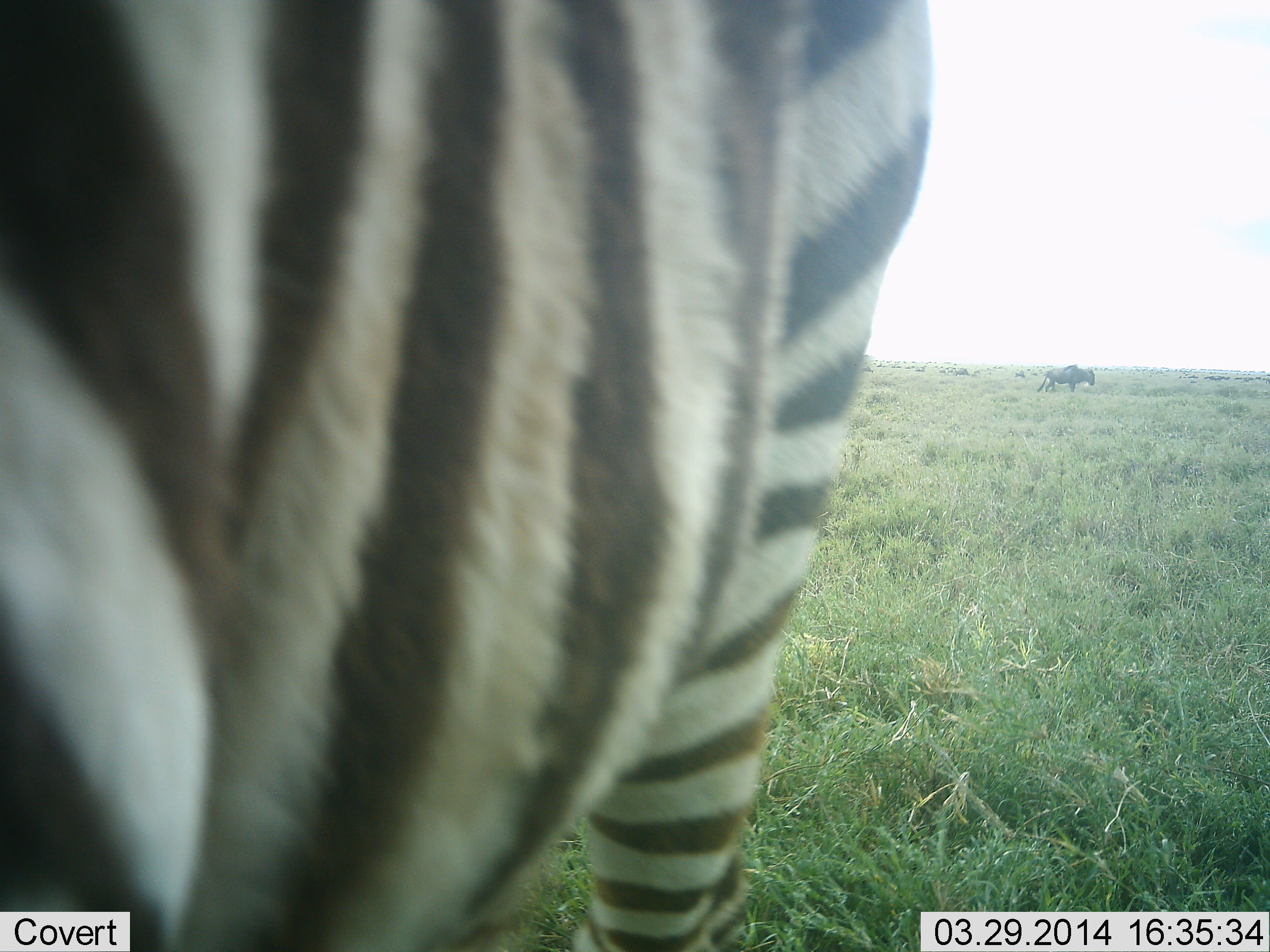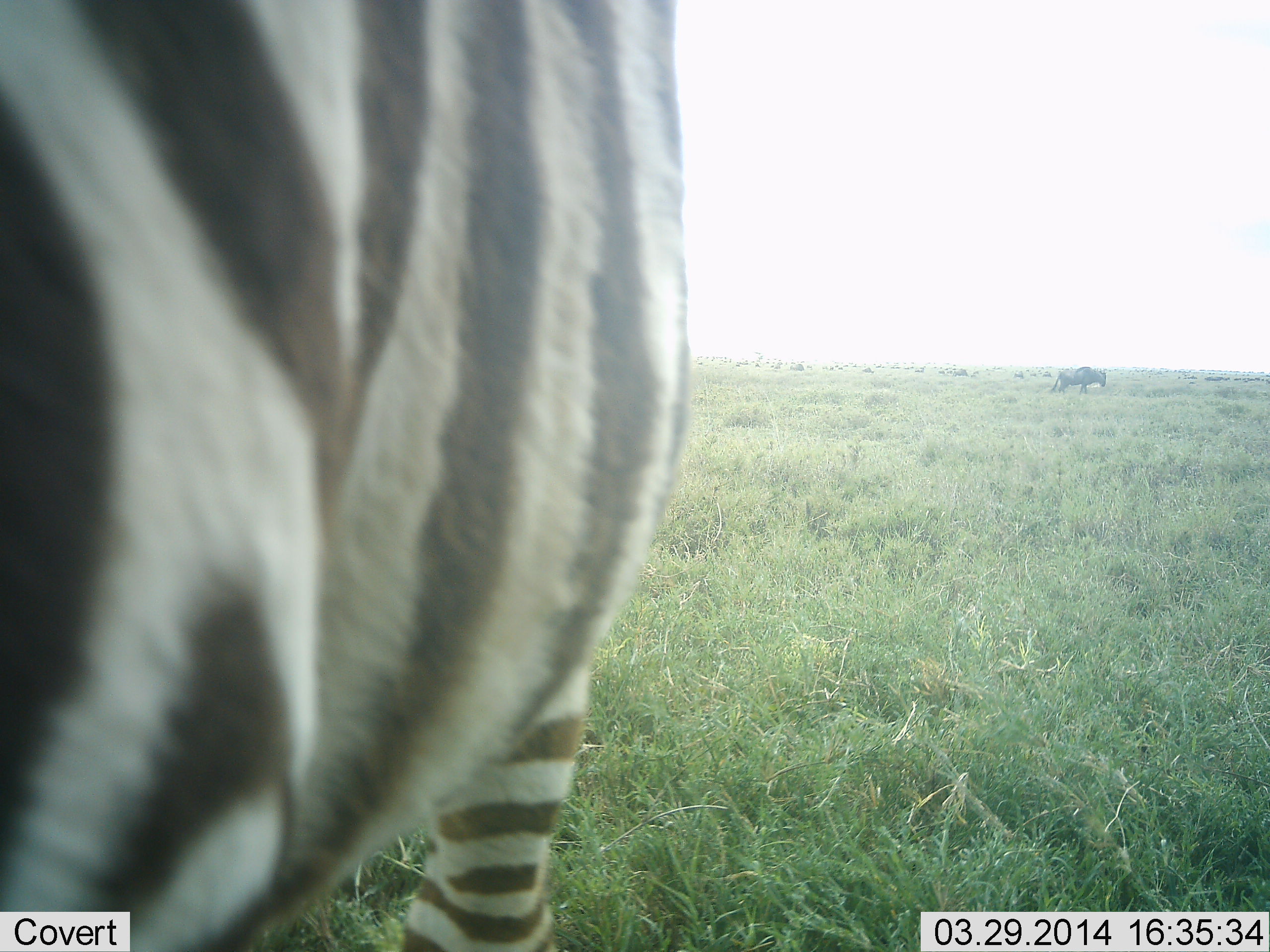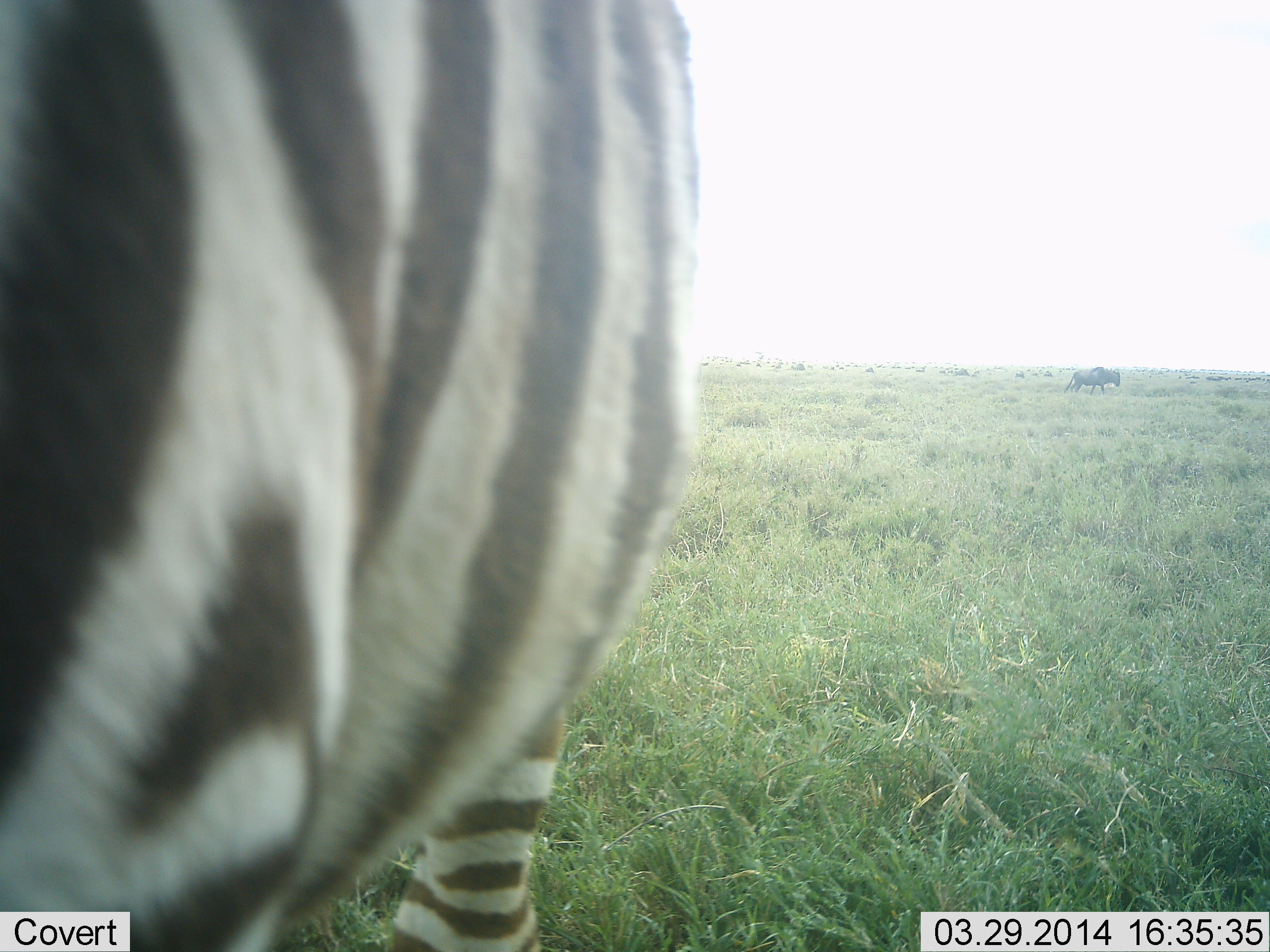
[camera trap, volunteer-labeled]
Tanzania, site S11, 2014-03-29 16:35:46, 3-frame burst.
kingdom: Animalia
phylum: Chordata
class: Mammalia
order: Artiodactyla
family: Bovidae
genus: Connochaetes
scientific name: Connochaetes taurinus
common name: blue wildebeest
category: wildebeest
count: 1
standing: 20%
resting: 0%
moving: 90%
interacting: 0%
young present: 0%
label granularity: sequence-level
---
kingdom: Animalia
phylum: Chordata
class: Mammalia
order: Perissodactyla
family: Equidae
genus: Equus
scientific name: Equus quagga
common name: plains zebra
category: zebra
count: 1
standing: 91%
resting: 0%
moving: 9%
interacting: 0%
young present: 0%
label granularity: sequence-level